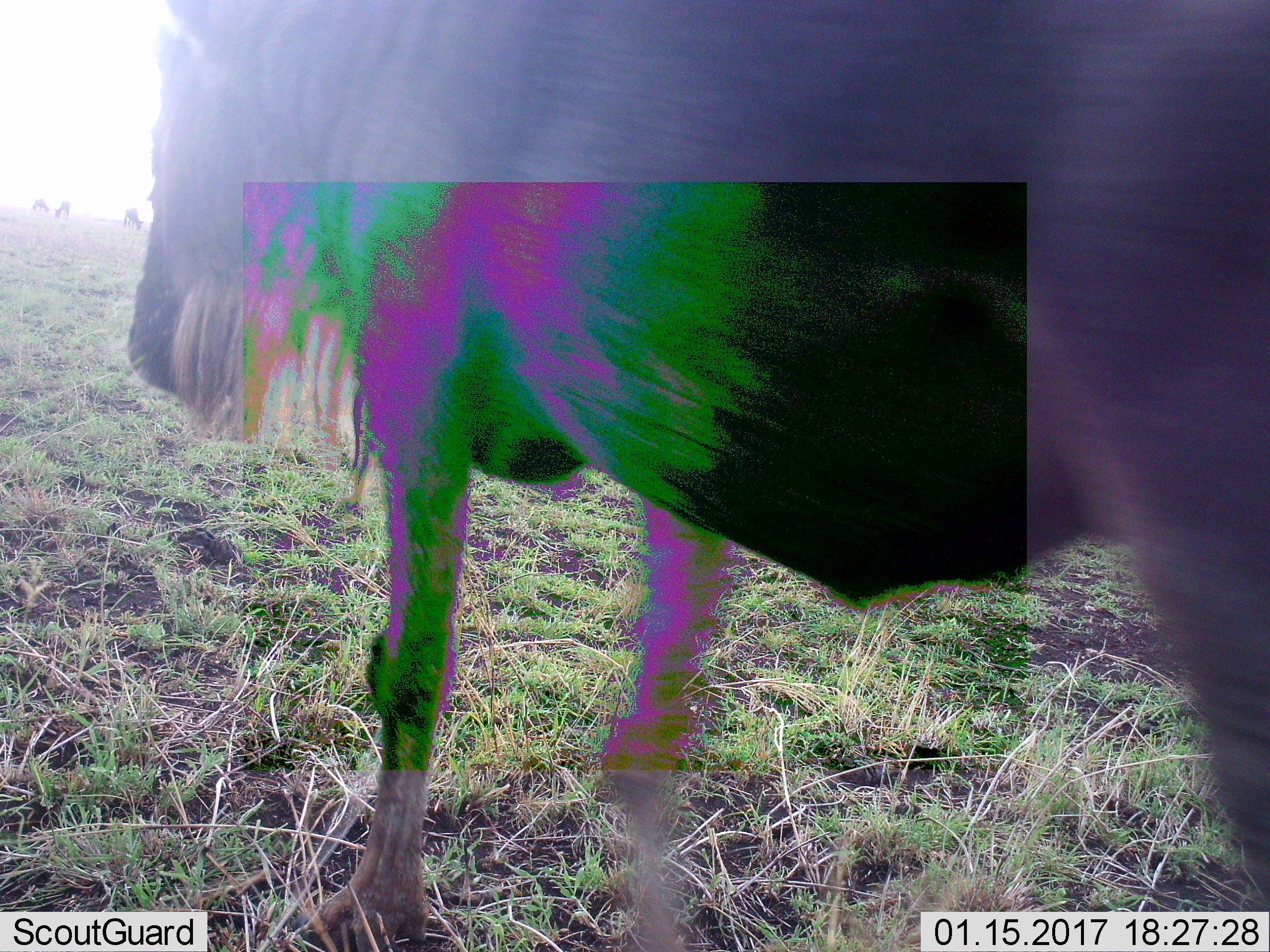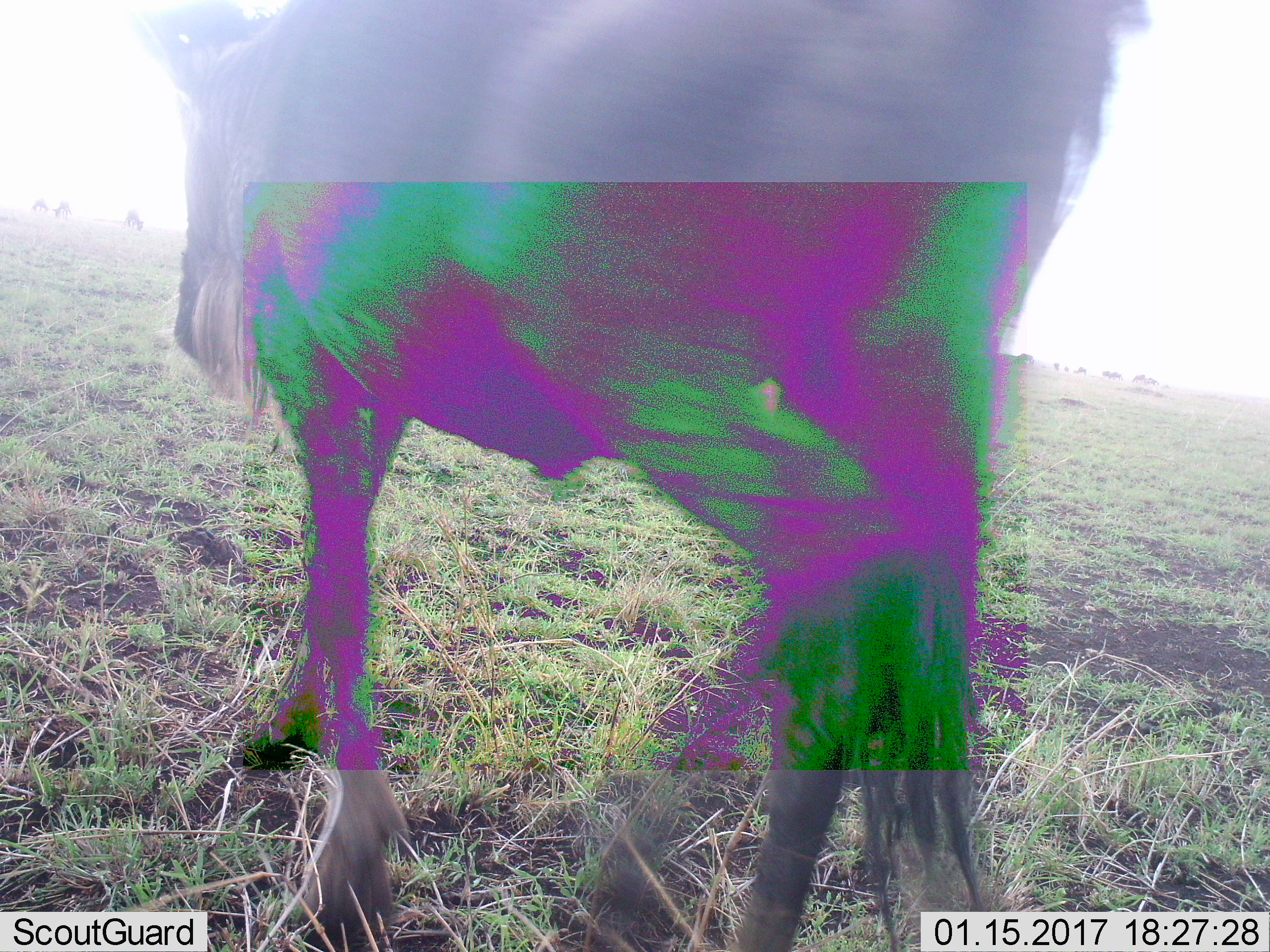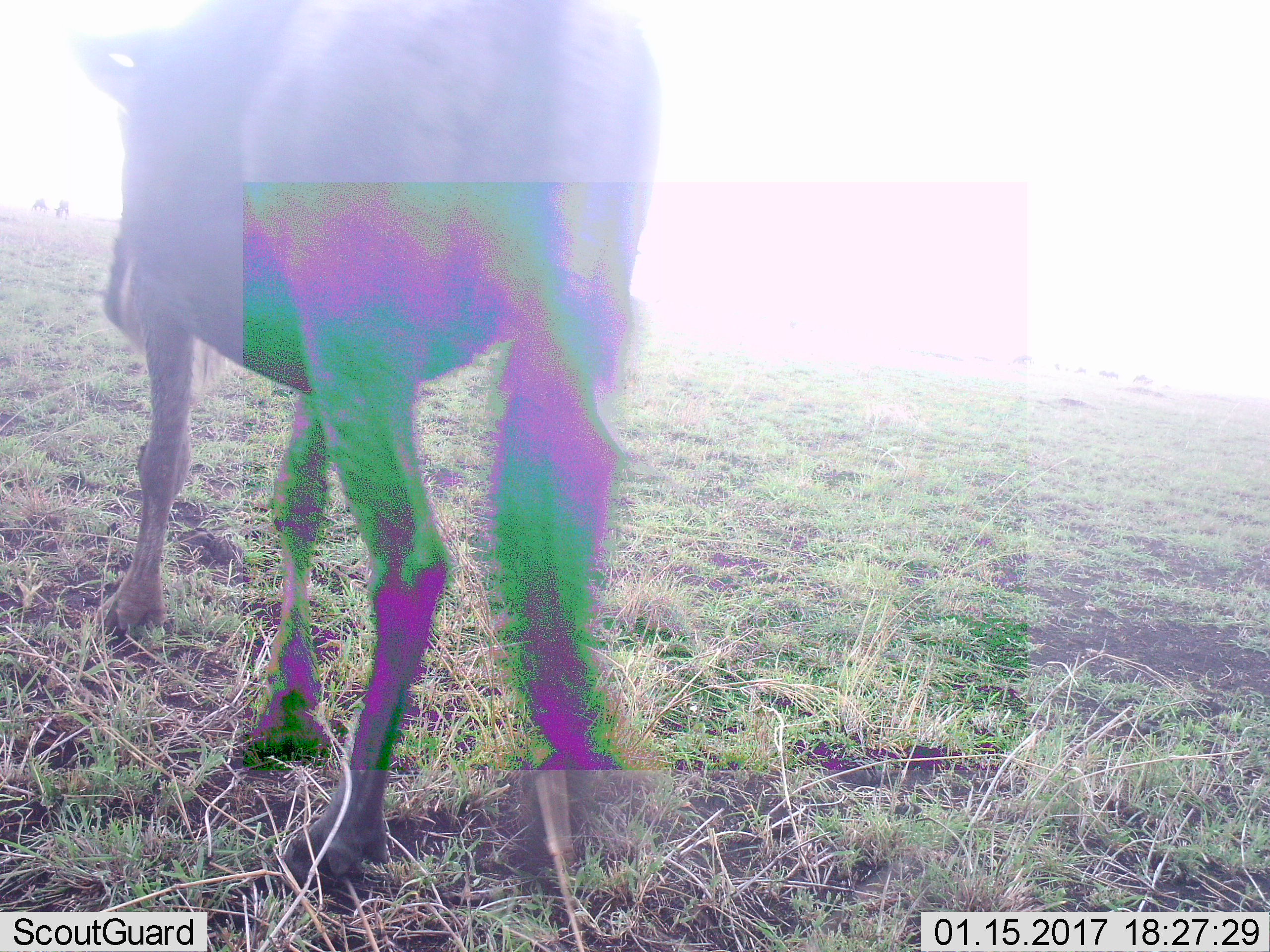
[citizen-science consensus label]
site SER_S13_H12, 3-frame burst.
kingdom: Animalia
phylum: Chordata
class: Mammalia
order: Artiodactyla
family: Bovidae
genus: Connochaetes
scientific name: Connochaetes taurinus taurinus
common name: blue wildebeest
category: wildebeestblue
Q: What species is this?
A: Wildebeestblue (blue wildebeest) (Connochaetes taurinus taurinus).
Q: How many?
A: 1.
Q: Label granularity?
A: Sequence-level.